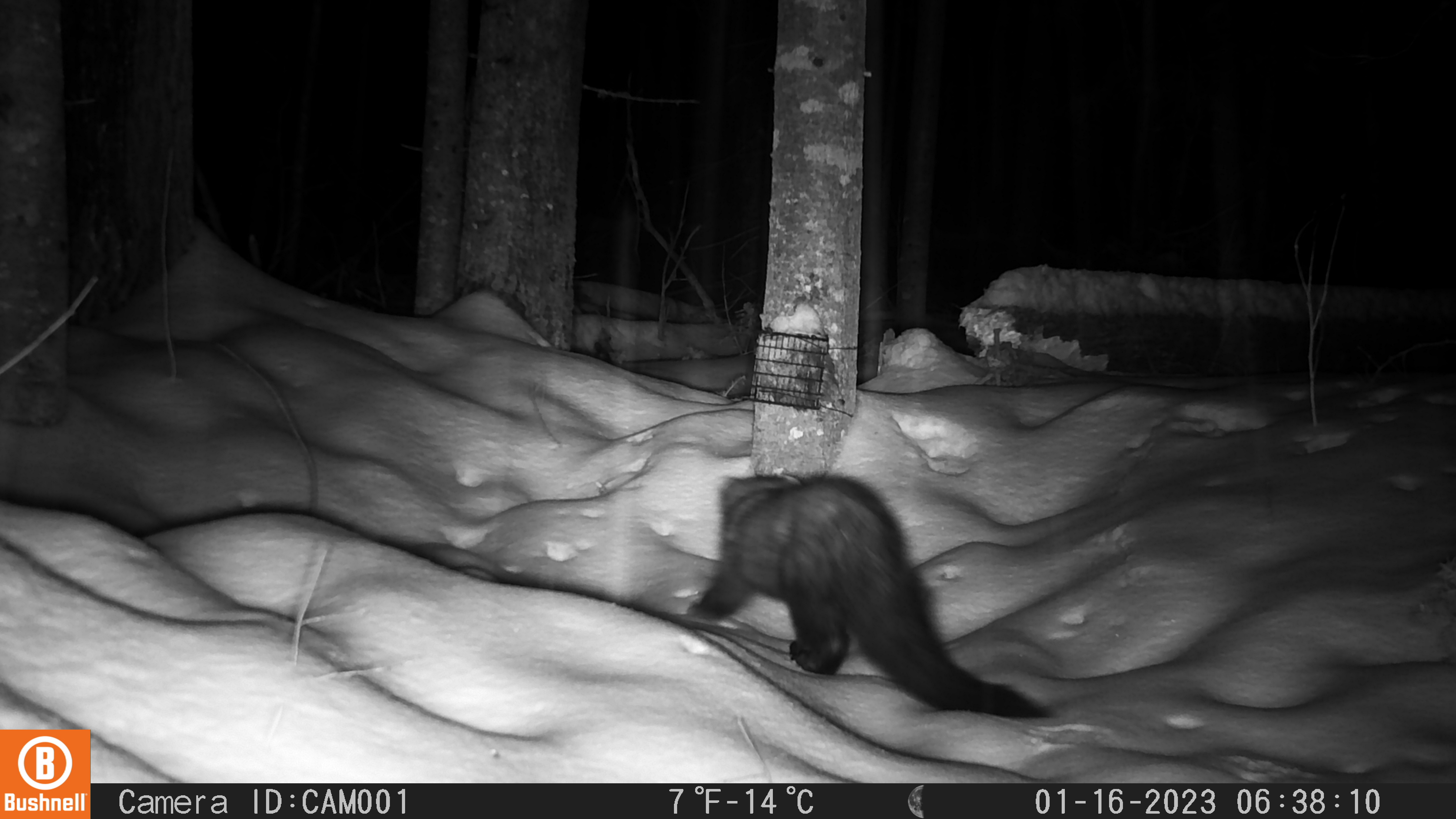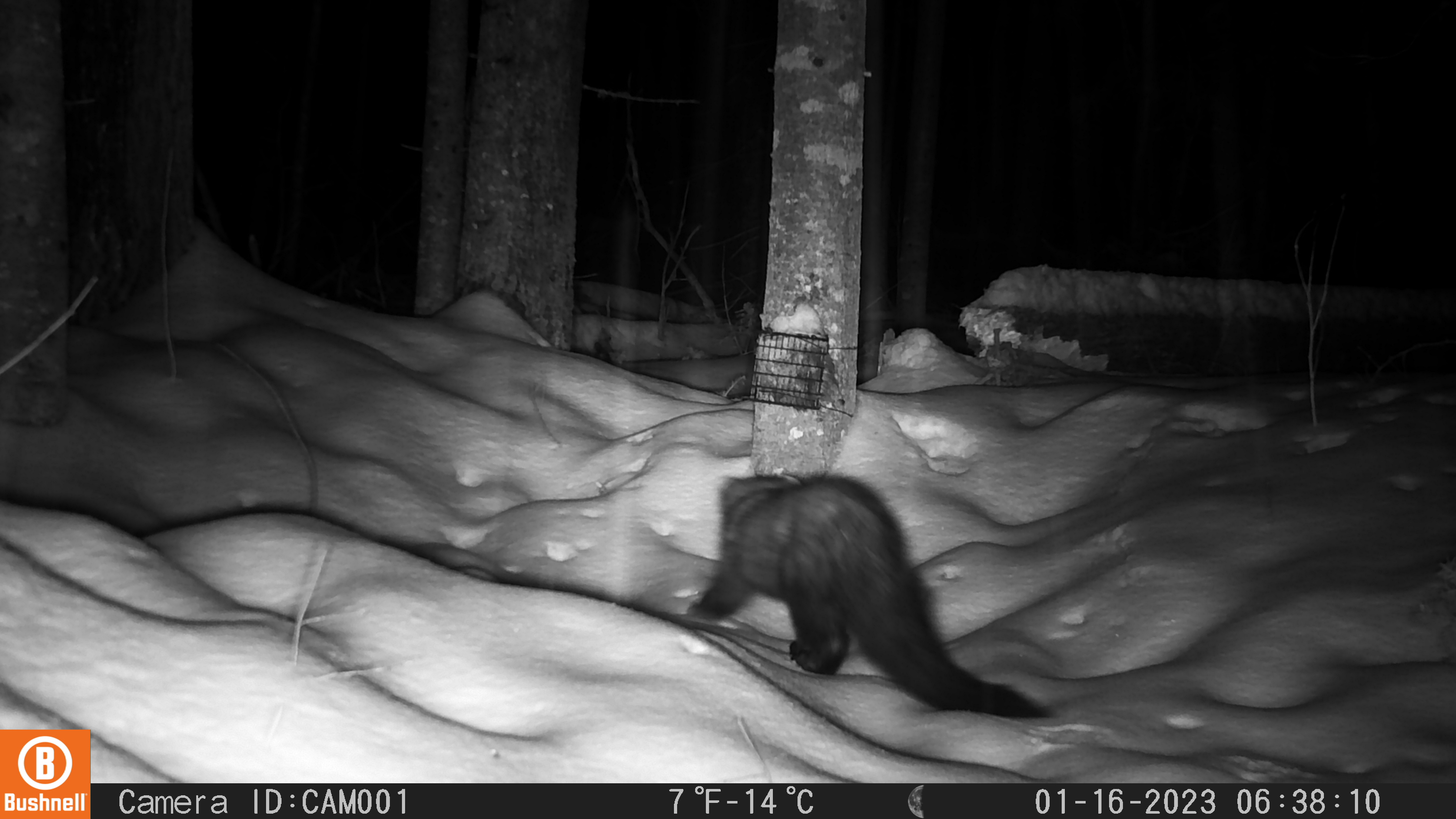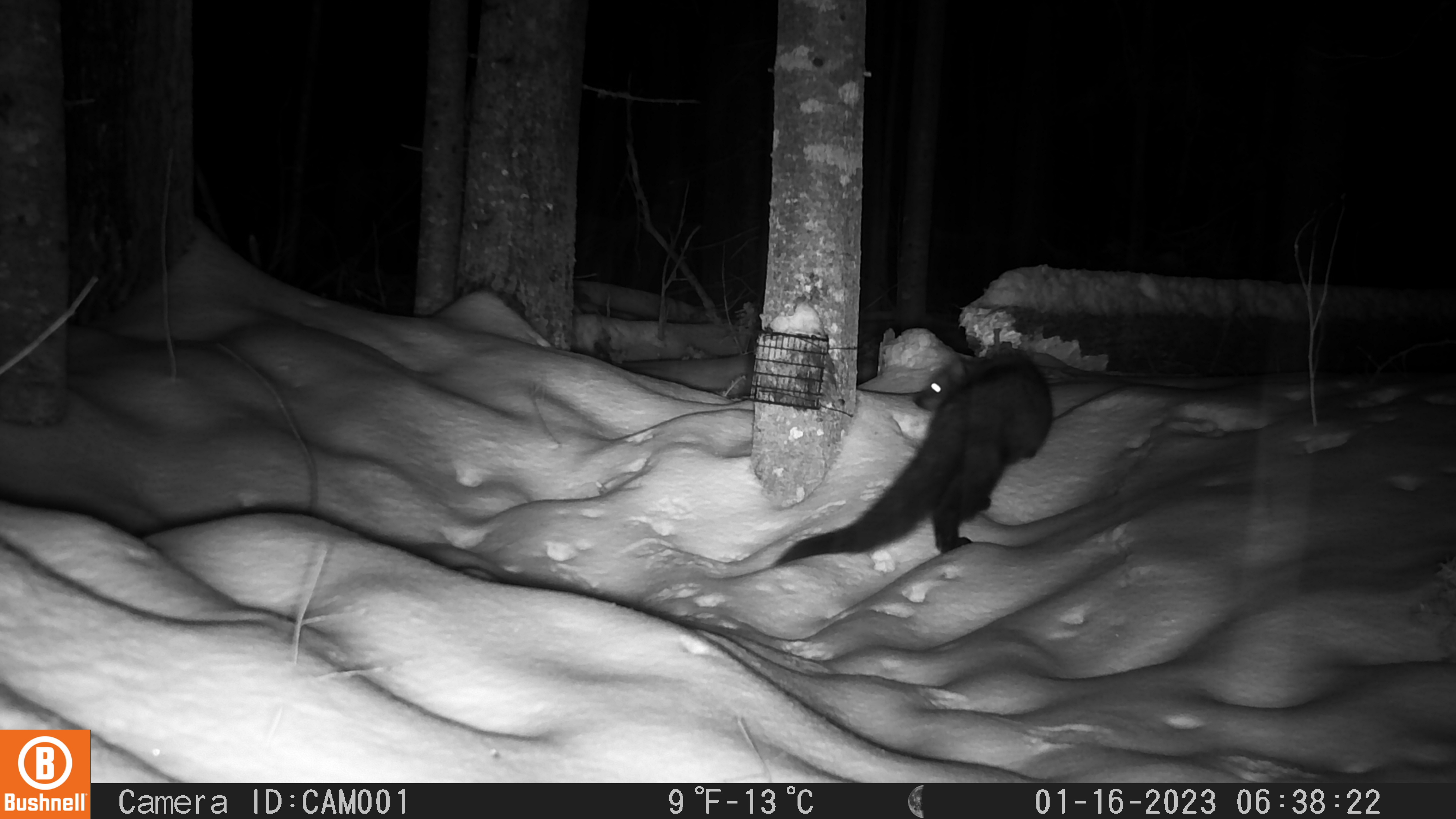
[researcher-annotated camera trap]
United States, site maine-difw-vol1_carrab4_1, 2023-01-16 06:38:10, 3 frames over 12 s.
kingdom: Animalia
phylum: Chordata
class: Mammalia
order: Carnivora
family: Mustelidae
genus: Pekania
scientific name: Pekania pennanti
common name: fisher